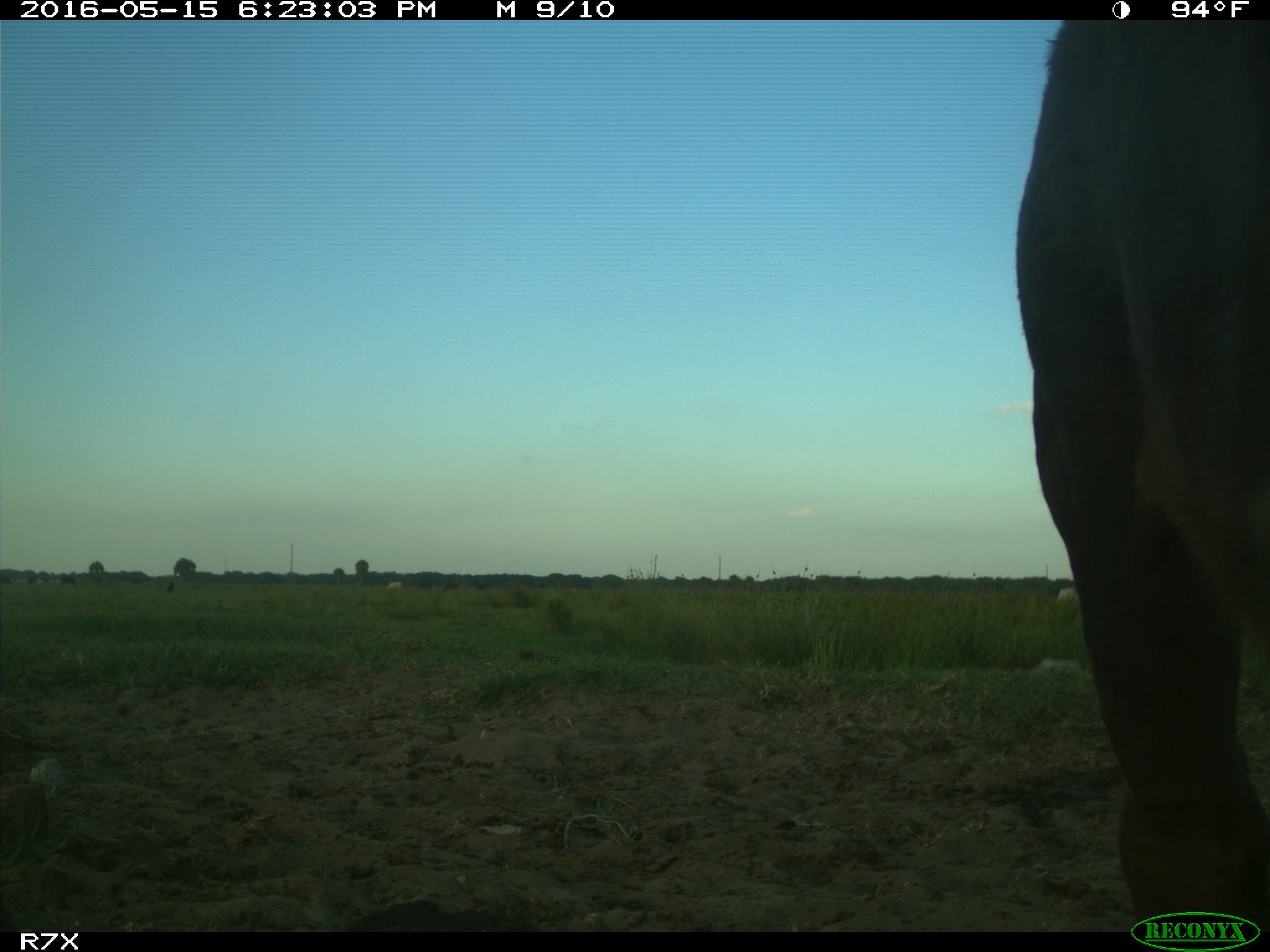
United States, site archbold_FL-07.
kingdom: Animalia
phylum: Chordata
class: Mammalia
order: Artiodactyla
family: Bovidae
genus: Bos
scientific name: Bos taurus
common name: domestic cow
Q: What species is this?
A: Bos taurus (domestic cow).